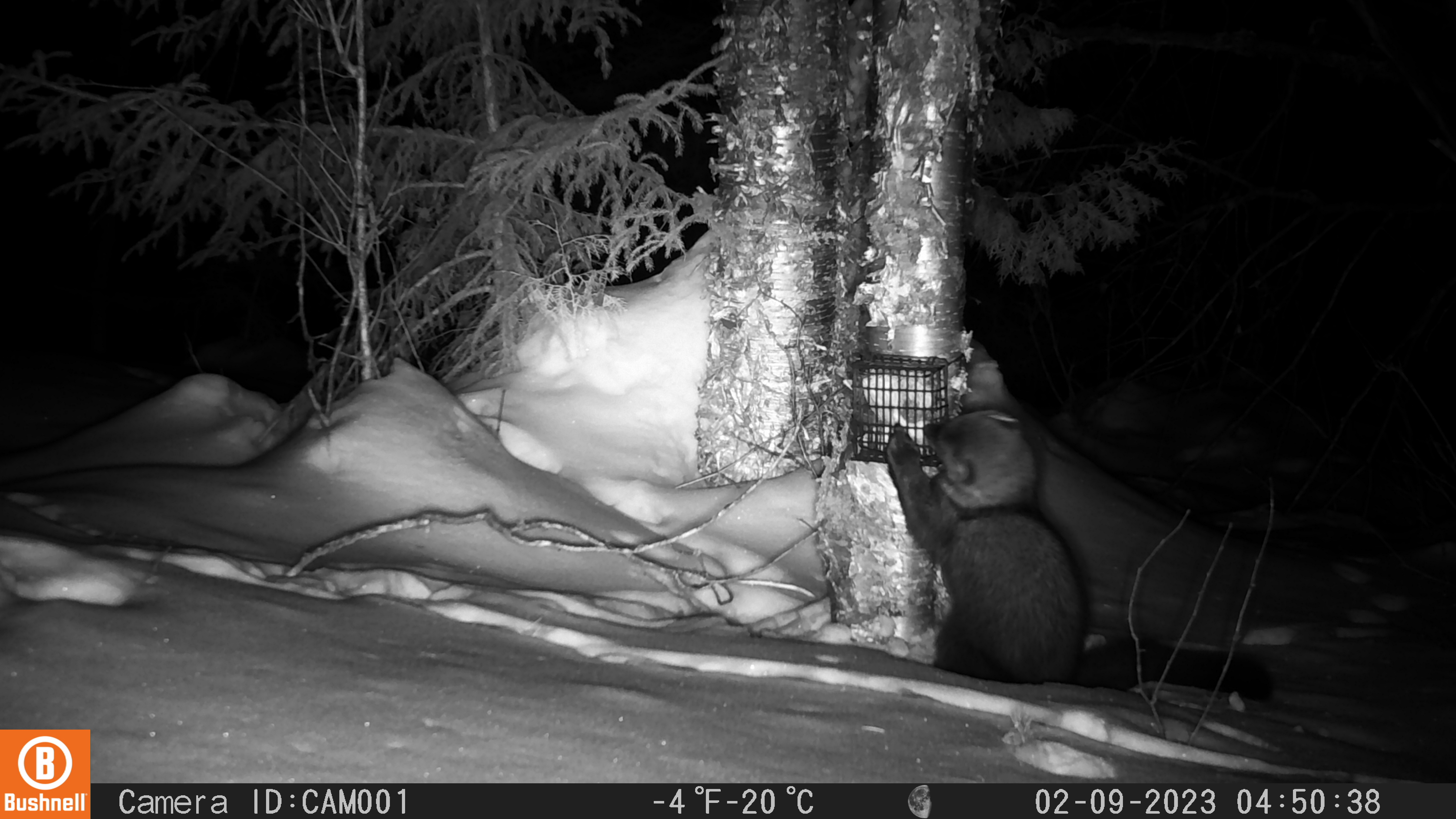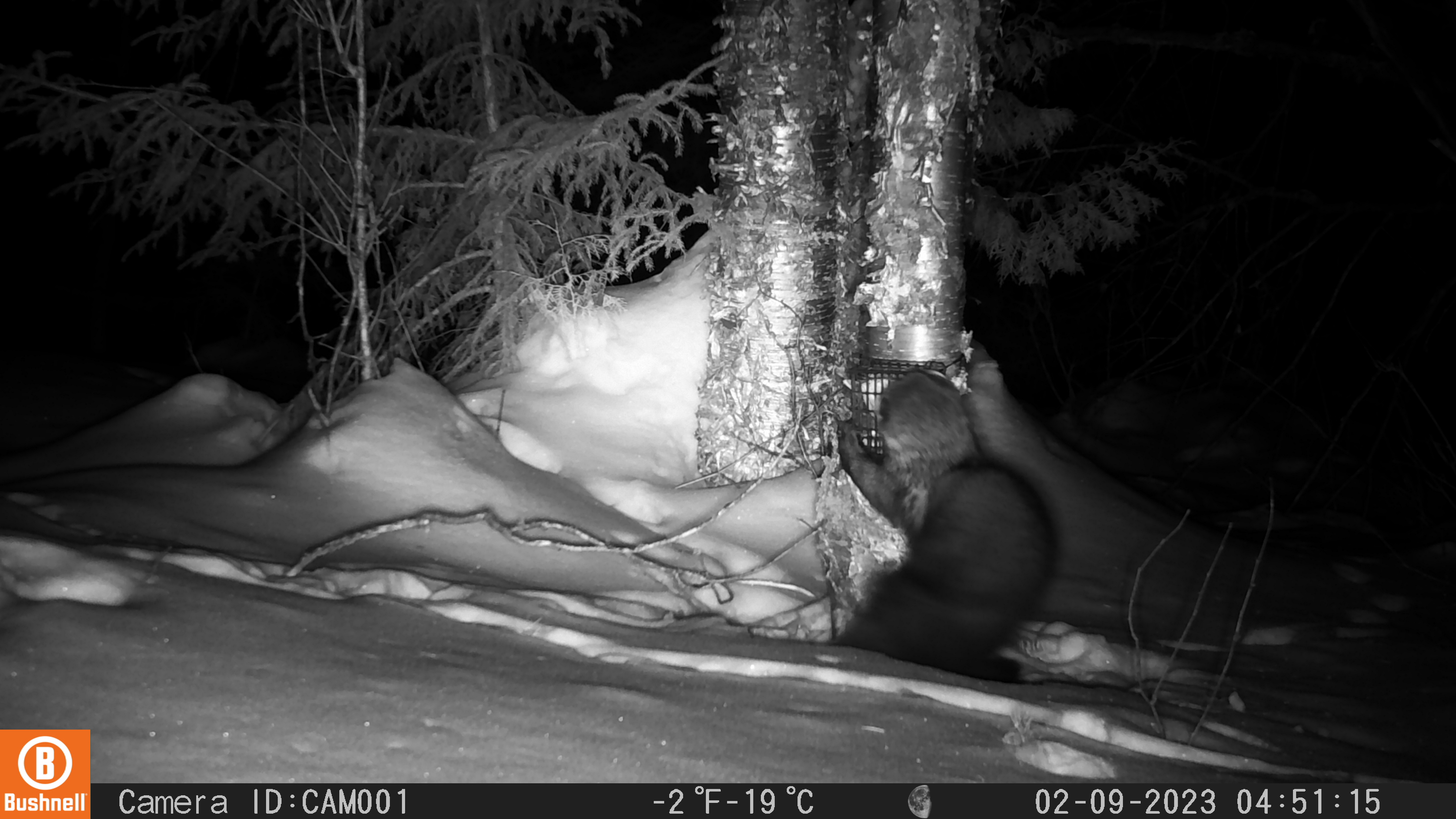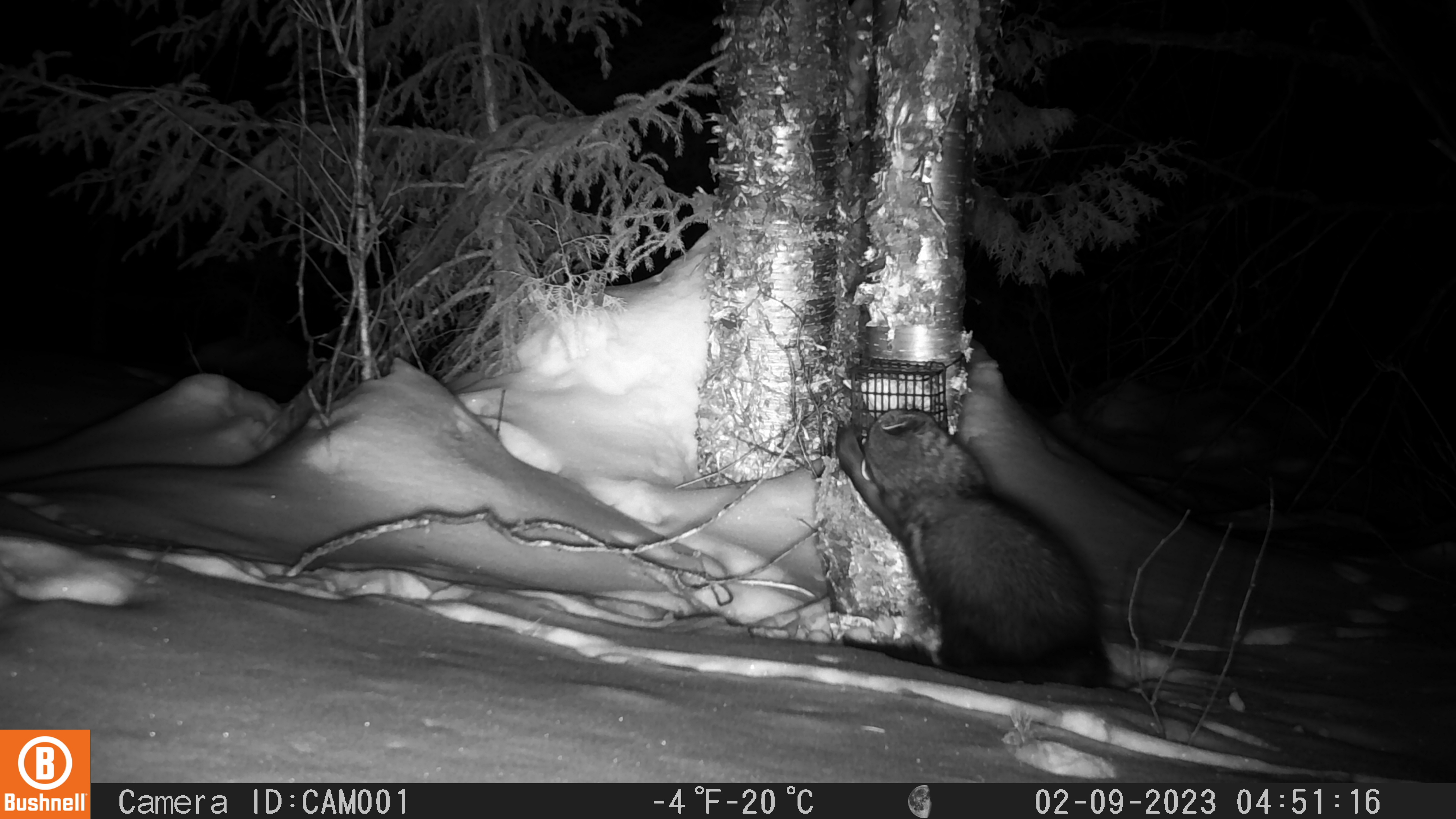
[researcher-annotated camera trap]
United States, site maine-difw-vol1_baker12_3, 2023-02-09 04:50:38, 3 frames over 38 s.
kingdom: Animalia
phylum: Chordata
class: Mammalia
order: Carnivora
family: Mustelidae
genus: Pekania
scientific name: Pekania pennanti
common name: fisher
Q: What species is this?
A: Fisher (Pekania pennanti).